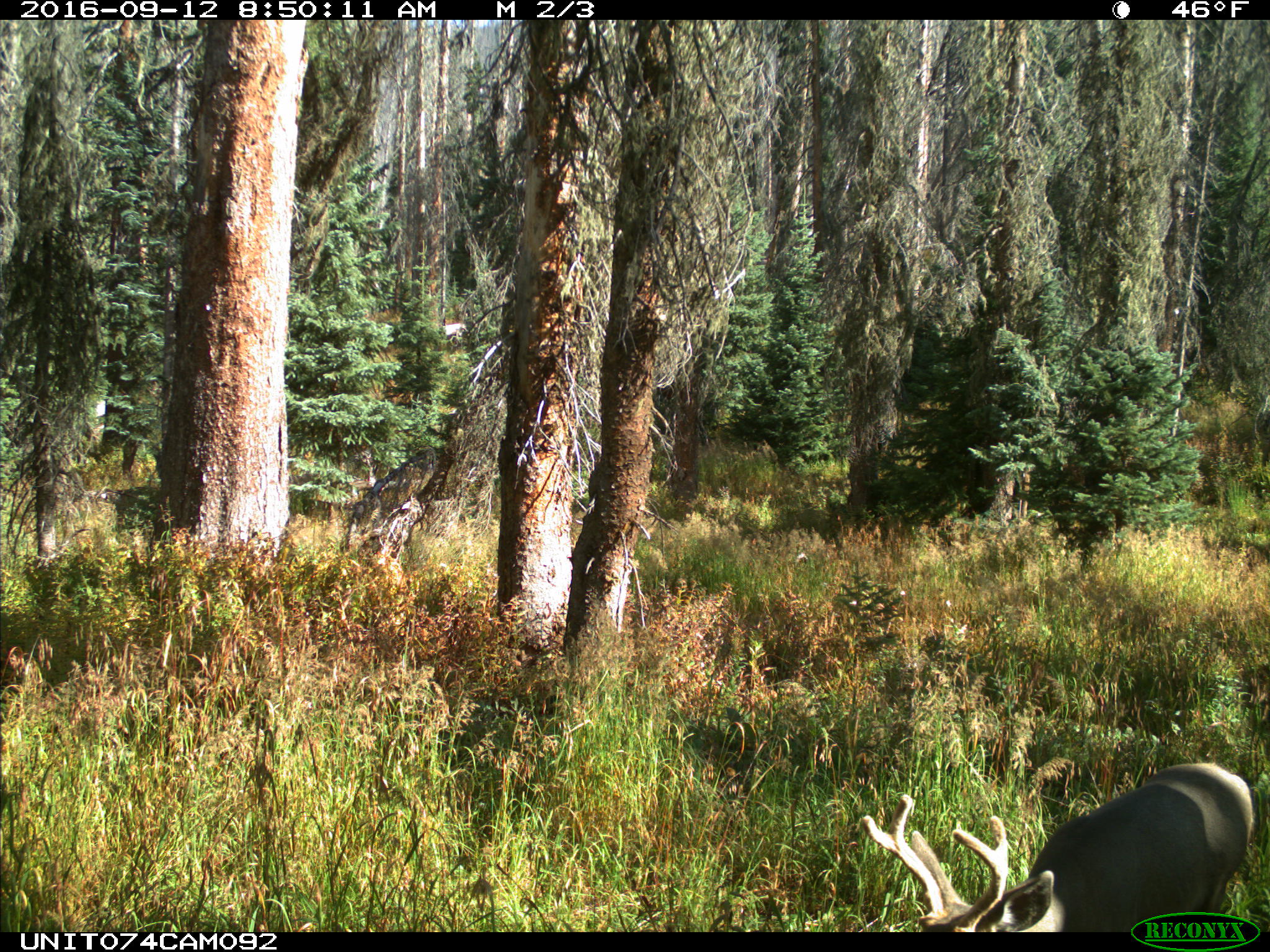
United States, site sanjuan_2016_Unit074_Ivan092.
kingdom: Animalia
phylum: Chordata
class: Mammalia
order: Artiodactyla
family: Cervidae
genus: Odocoileus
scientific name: Odocoileus hemionus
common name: mule deer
Odocoileus hemionus (mule deer).